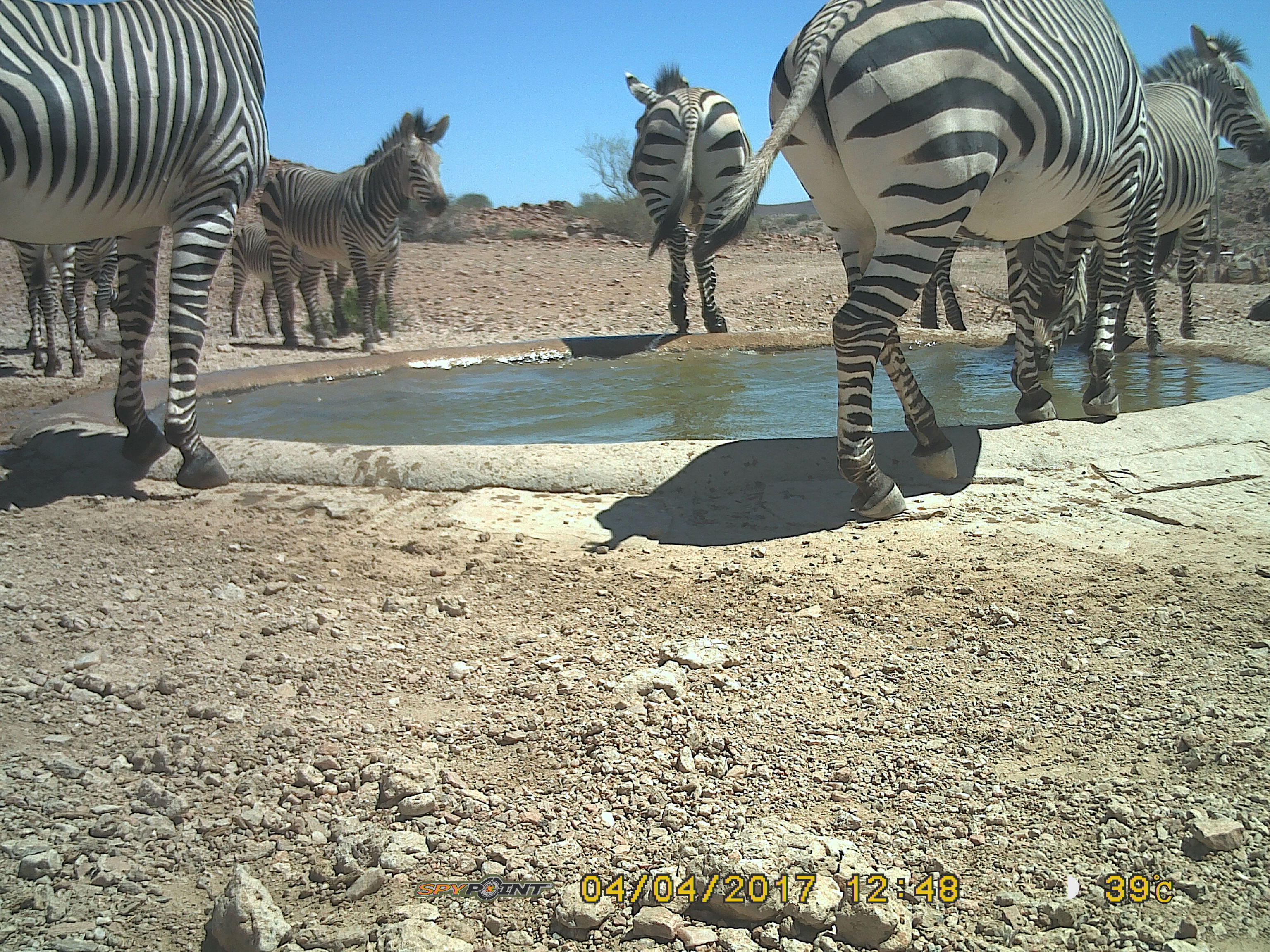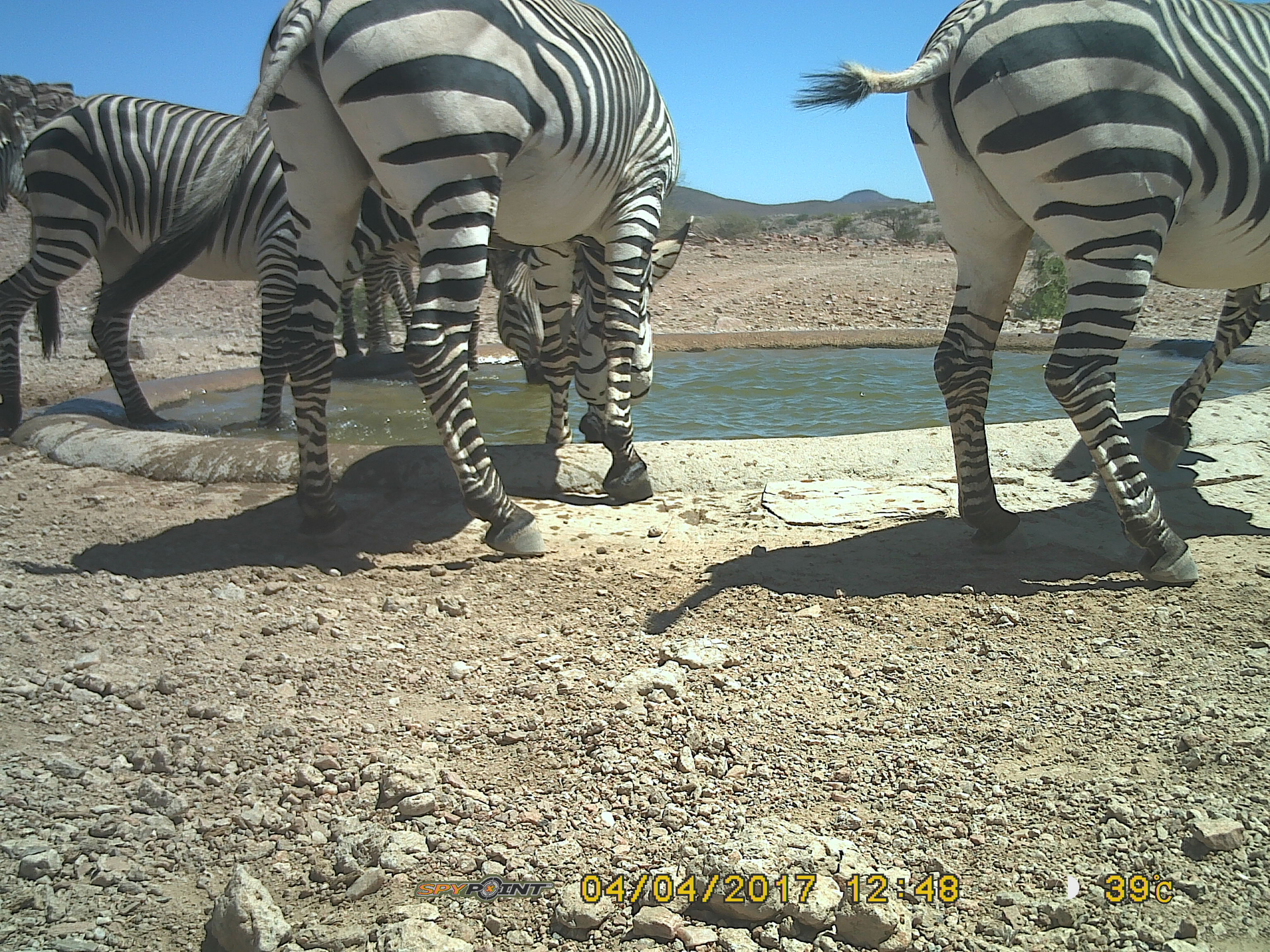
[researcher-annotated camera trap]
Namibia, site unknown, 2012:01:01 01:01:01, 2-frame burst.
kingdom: Animalia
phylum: Chordata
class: Mammalia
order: Perissodactyla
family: Equidae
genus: Equus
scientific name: Equus zebra hartmannae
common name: hartmann's mountain zebra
Equus zebra hartmannae (hartmann's mountain zebra).